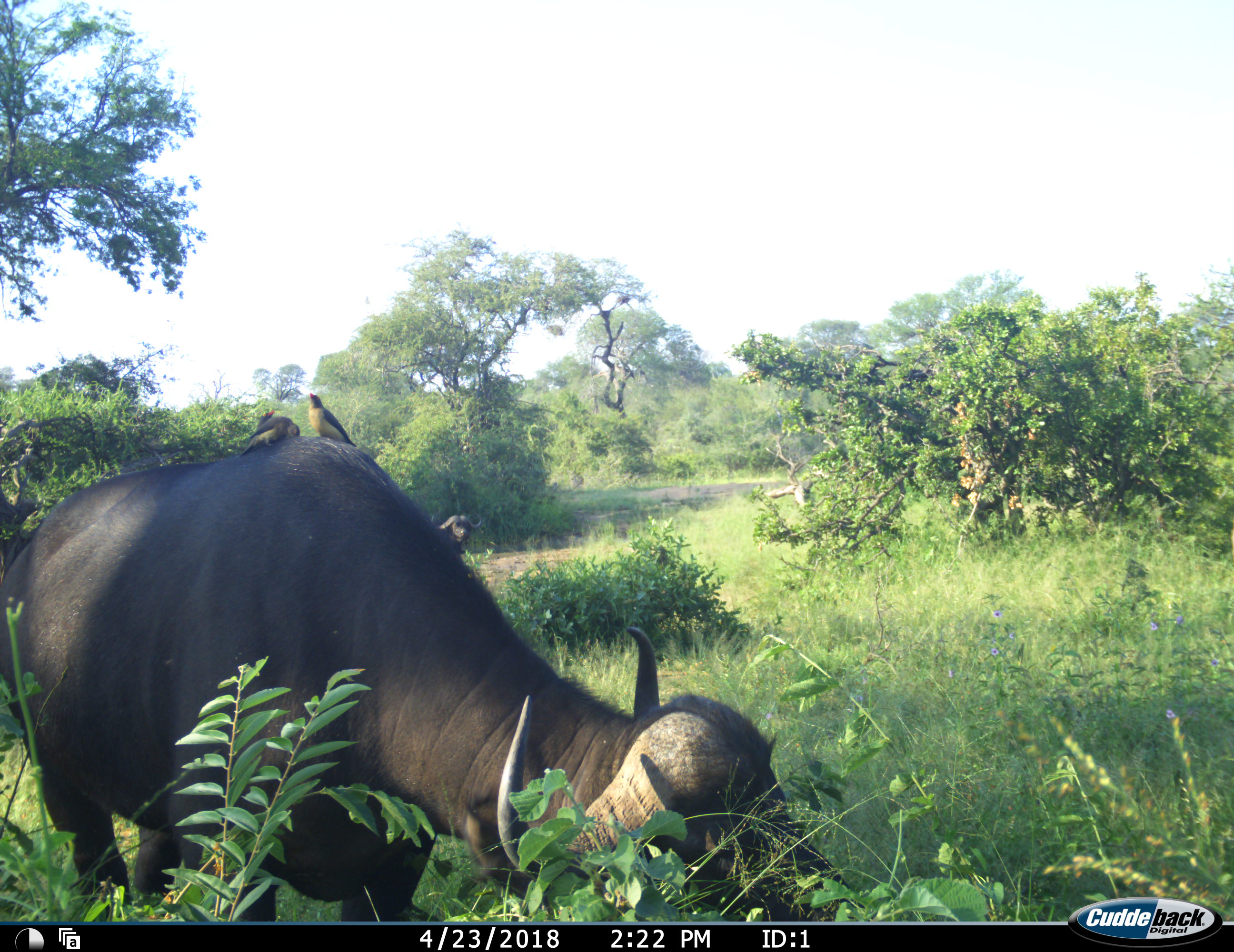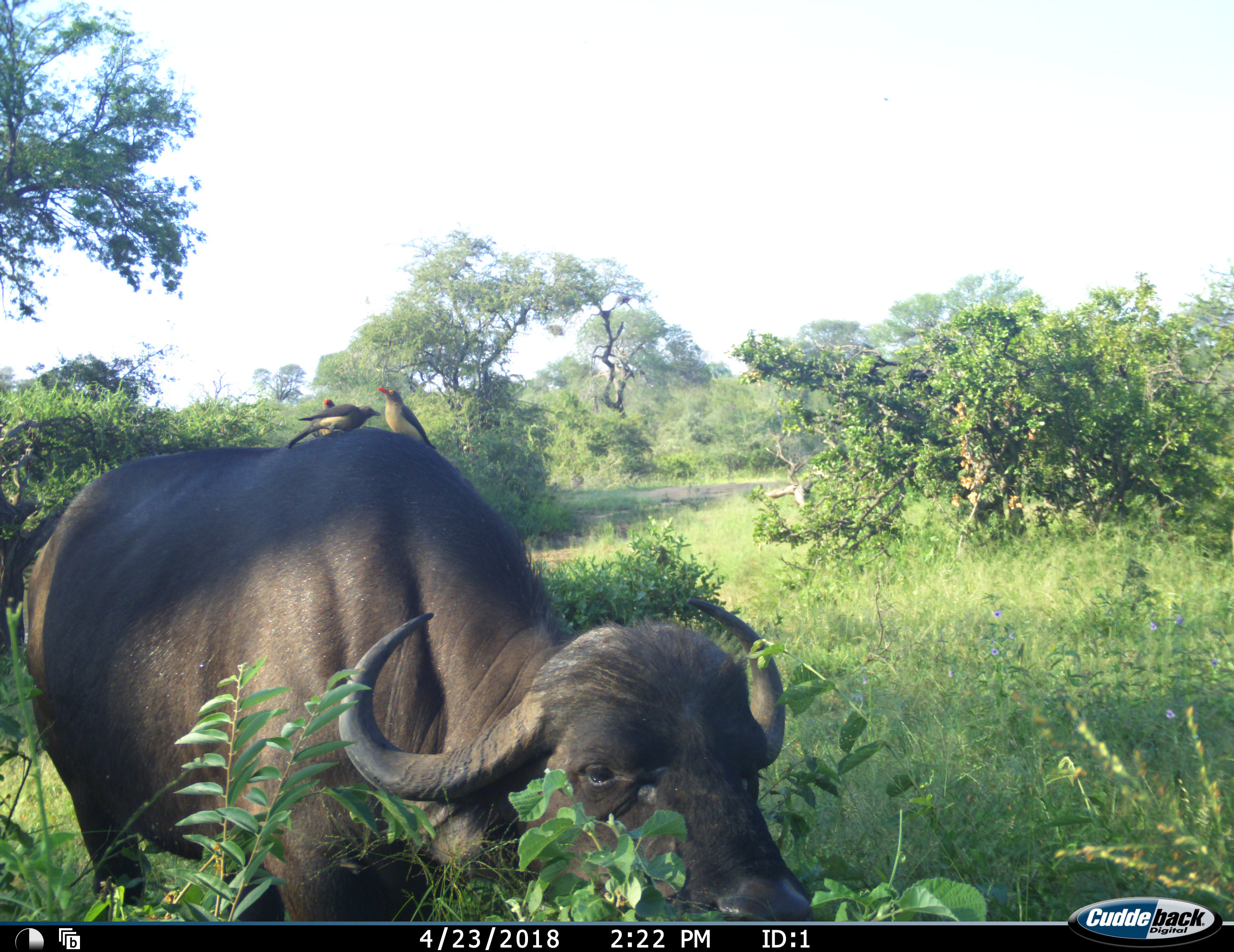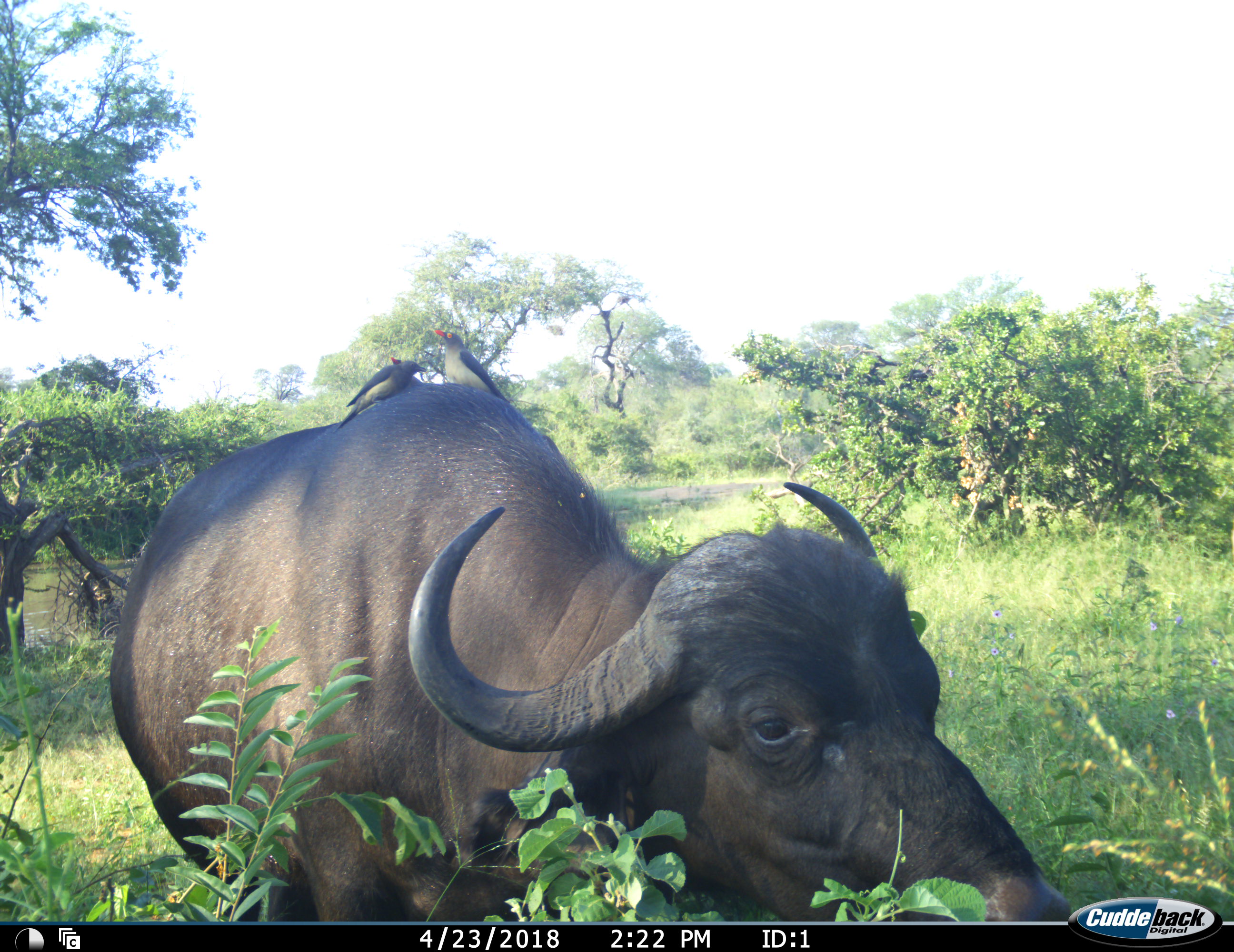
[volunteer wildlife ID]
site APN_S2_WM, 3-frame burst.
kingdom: Animalia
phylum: Chordata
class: Aves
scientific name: Aves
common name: bird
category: birdother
Birdother (bird) (Aves), count 3. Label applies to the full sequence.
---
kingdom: Animalia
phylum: Chordata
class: Mammalia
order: Artiodactyla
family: Bovidae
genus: Syncerus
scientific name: Syncerus caffer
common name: african buffalo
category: buffalo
Buffalo (african buffalo) (Syncerus caffer), count 2. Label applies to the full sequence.